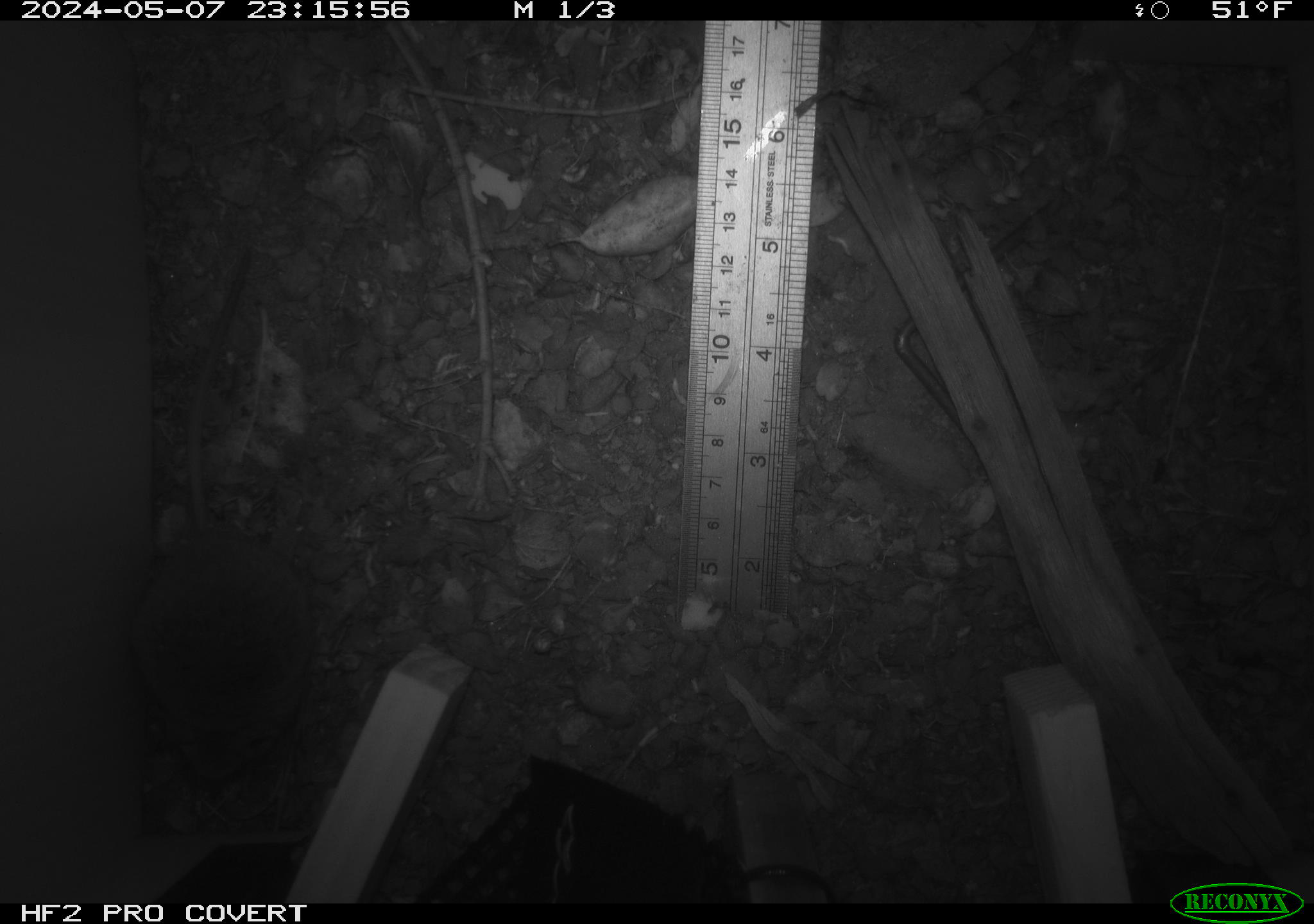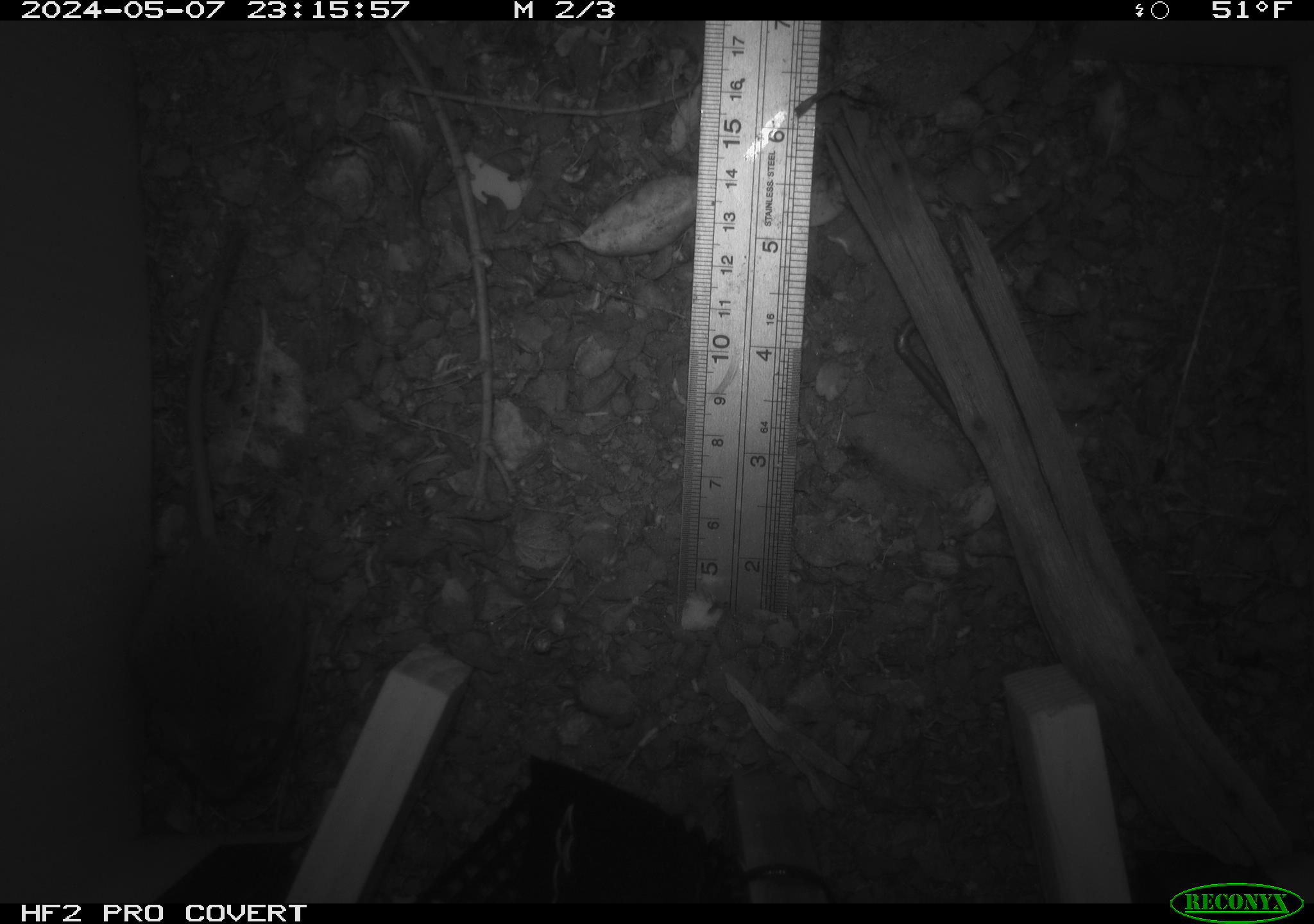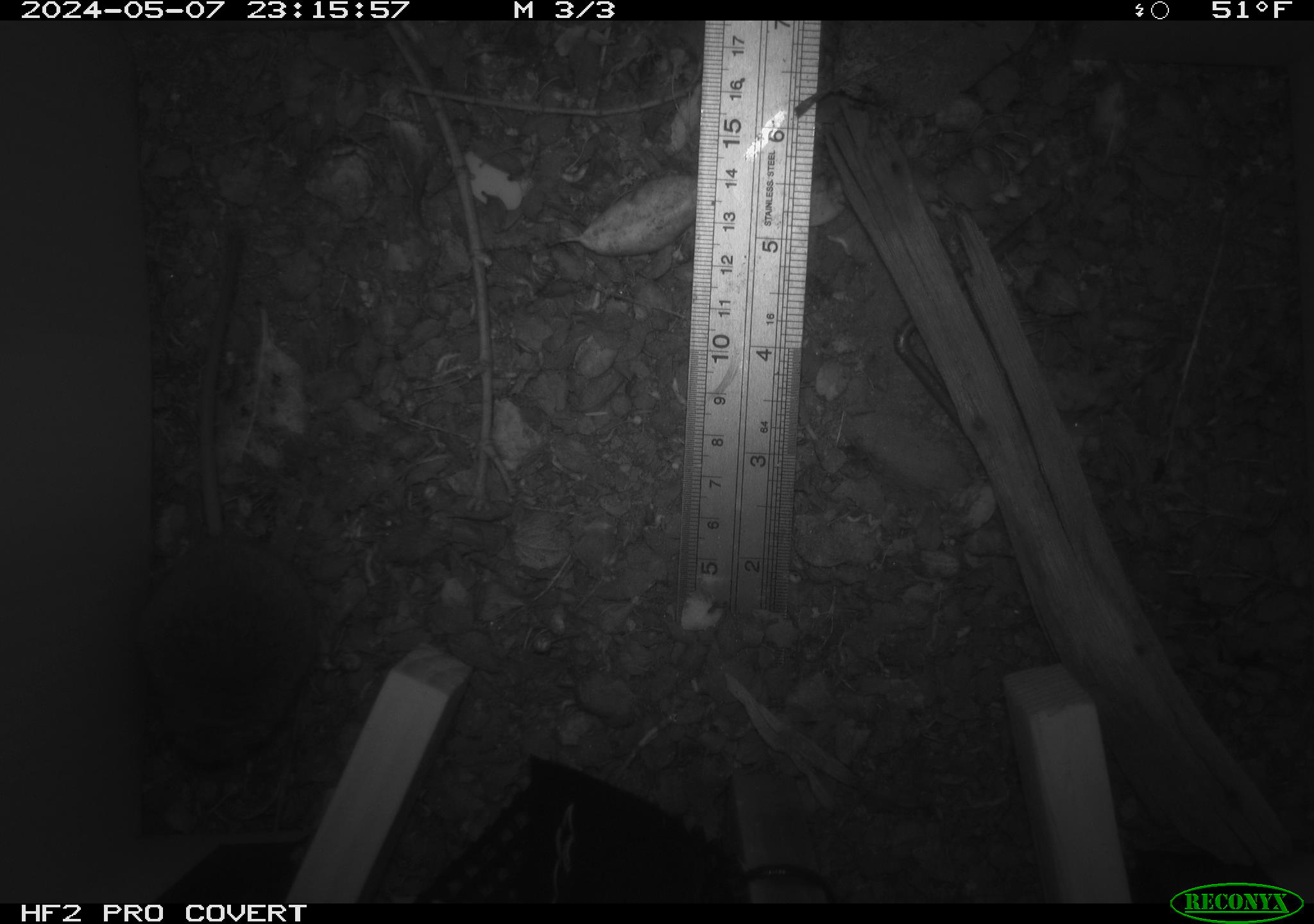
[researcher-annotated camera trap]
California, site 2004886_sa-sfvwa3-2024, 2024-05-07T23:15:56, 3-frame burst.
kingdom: Animalia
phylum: Chordata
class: Mammalia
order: Rodentia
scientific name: Rodentia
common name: mouse species